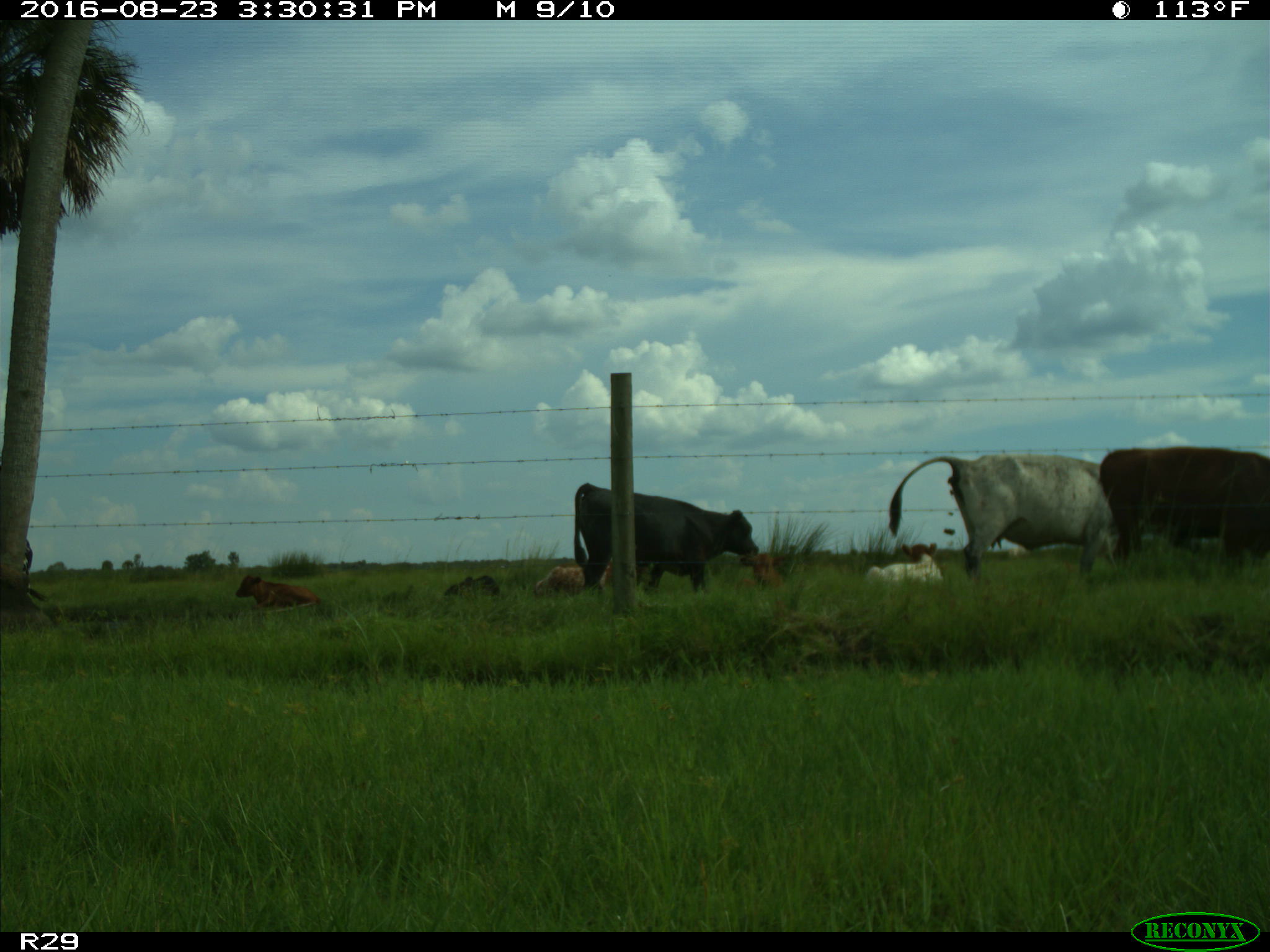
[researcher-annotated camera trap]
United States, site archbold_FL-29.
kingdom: Animalia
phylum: Chordata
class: Mammalia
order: Artiodactyla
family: Bovidae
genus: Bos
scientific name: Bos taurus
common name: domestic cow